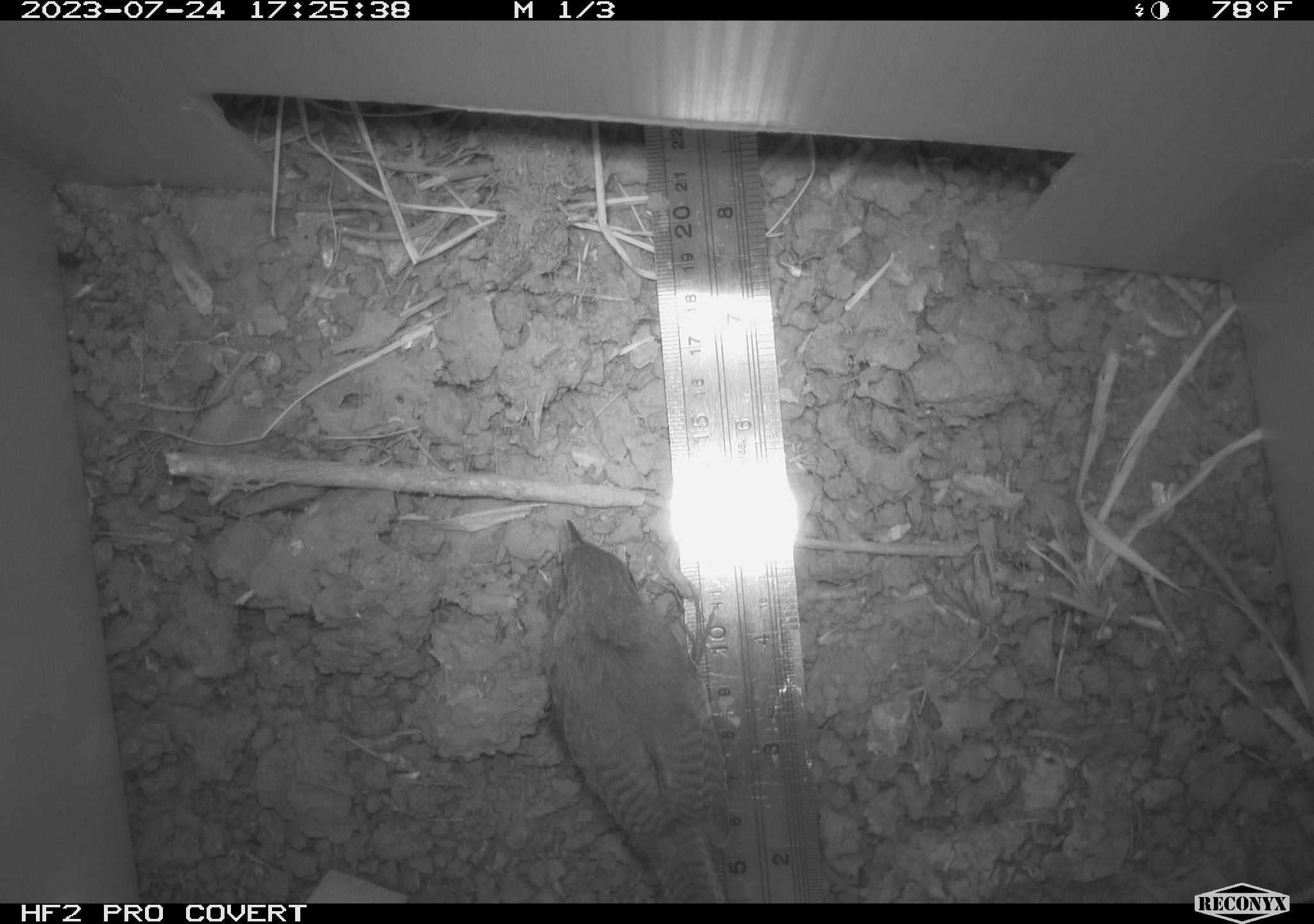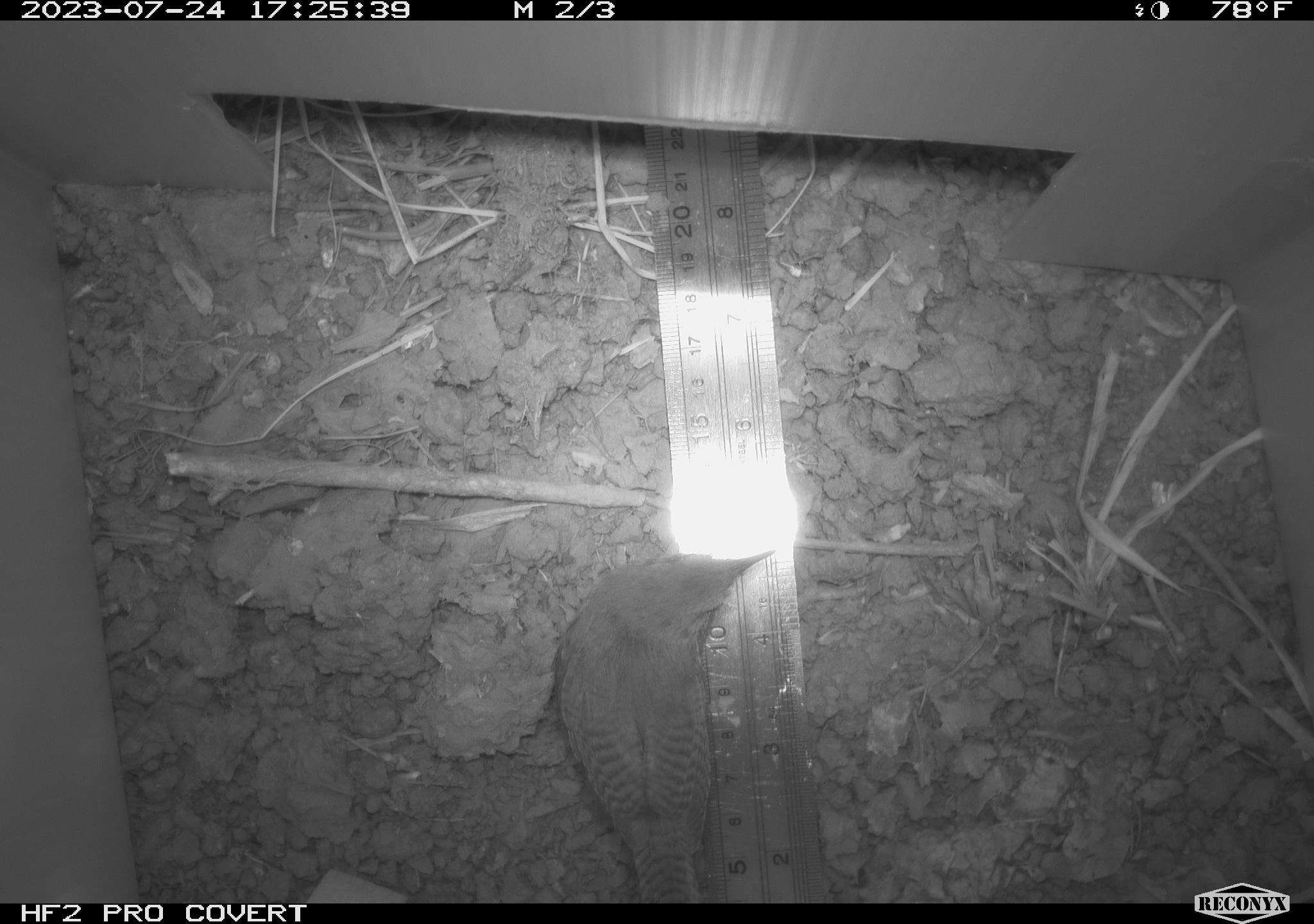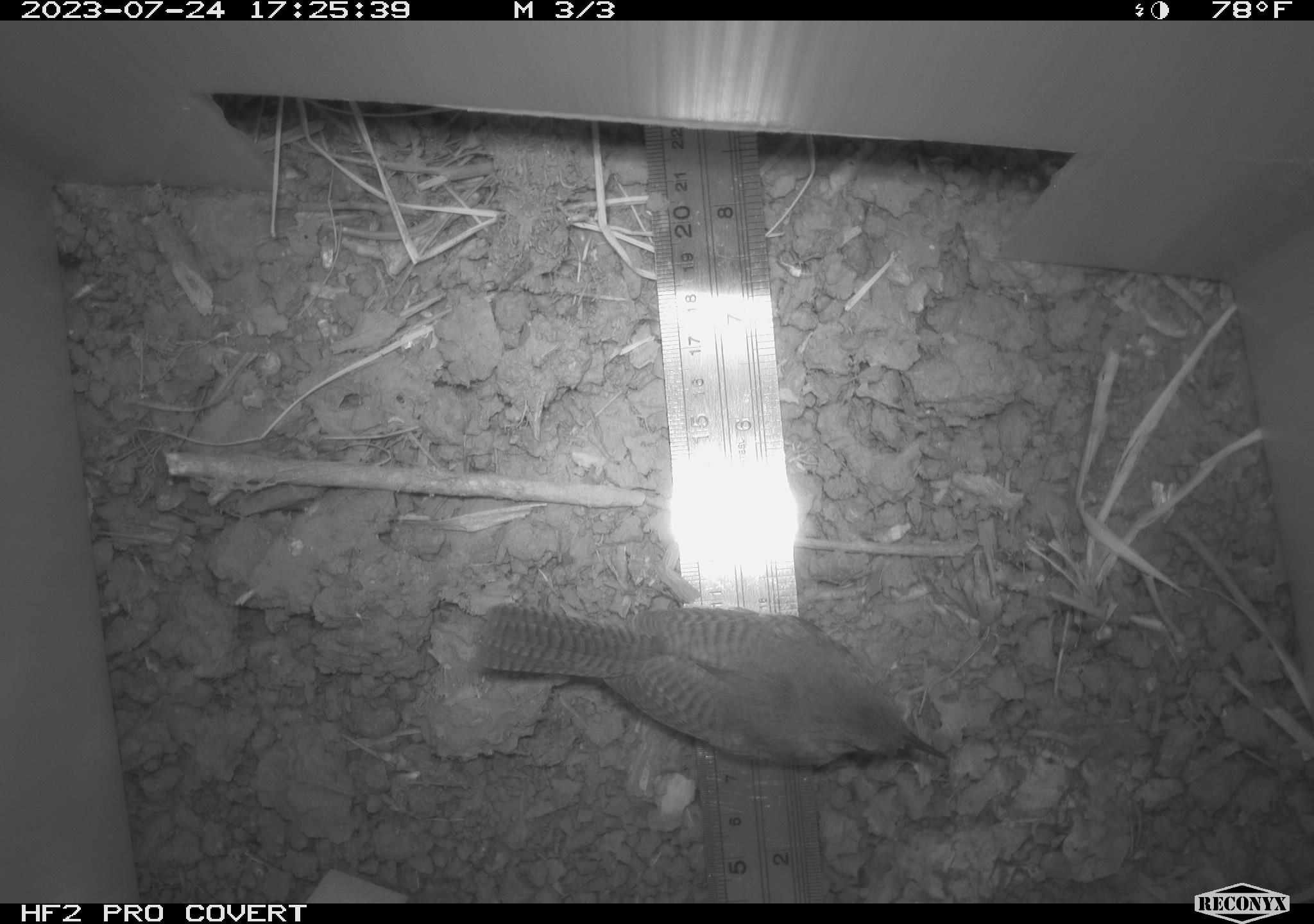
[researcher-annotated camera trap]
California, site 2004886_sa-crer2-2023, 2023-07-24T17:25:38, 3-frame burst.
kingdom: Animalia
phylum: Chordata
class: Aves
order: Passeriformes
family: Troglodytidae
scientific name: Troglodytidae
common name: wren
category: troglodytidae family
Troglodytidae family (wren) (Troglodytidae).